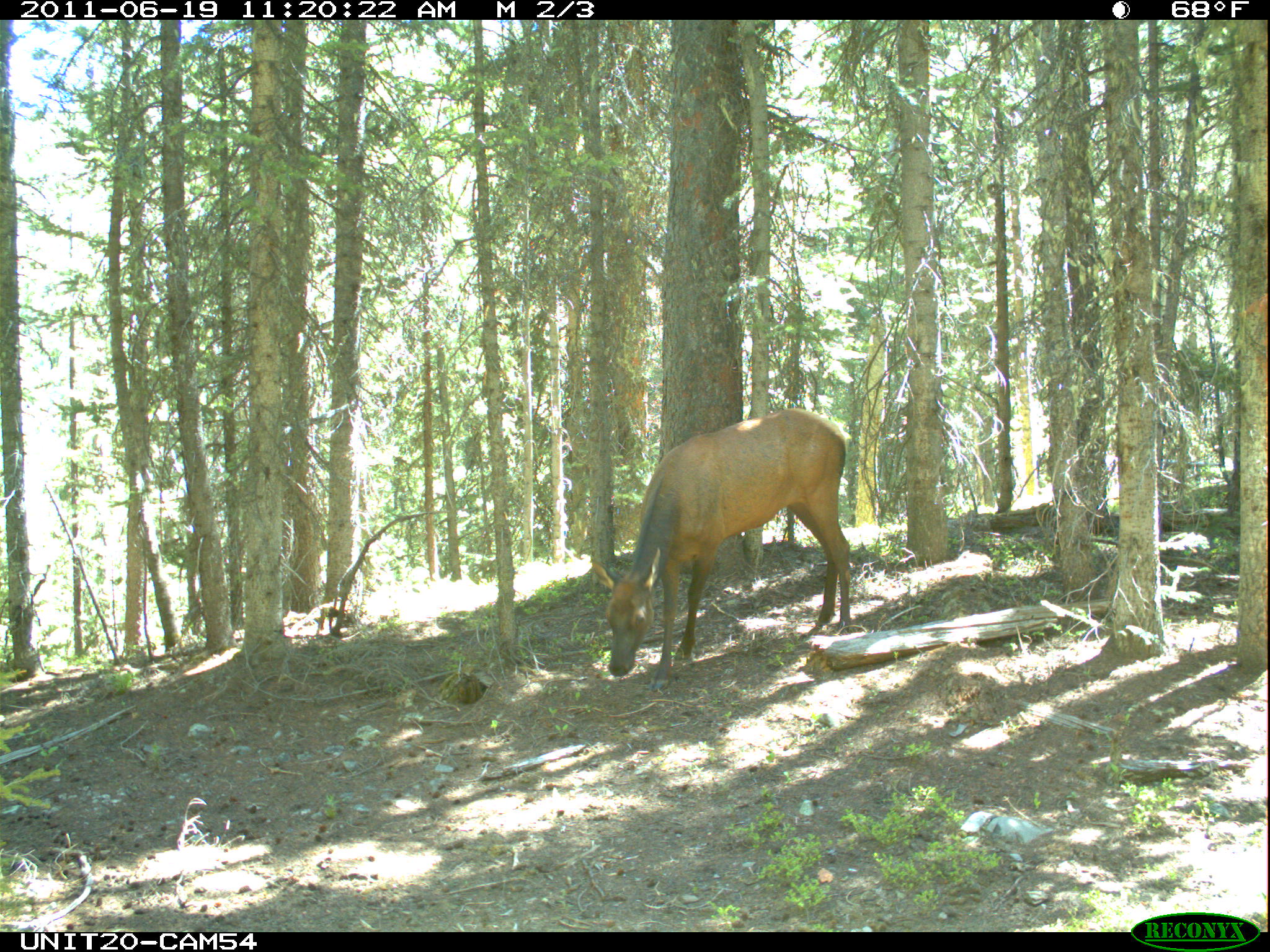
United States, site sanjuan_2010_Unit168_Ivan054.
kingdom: Animalia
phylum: Chordata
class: Mammalia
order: Artiodactyla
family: Cervidae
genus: Cervus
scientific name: Cervus elaphus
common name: red deer